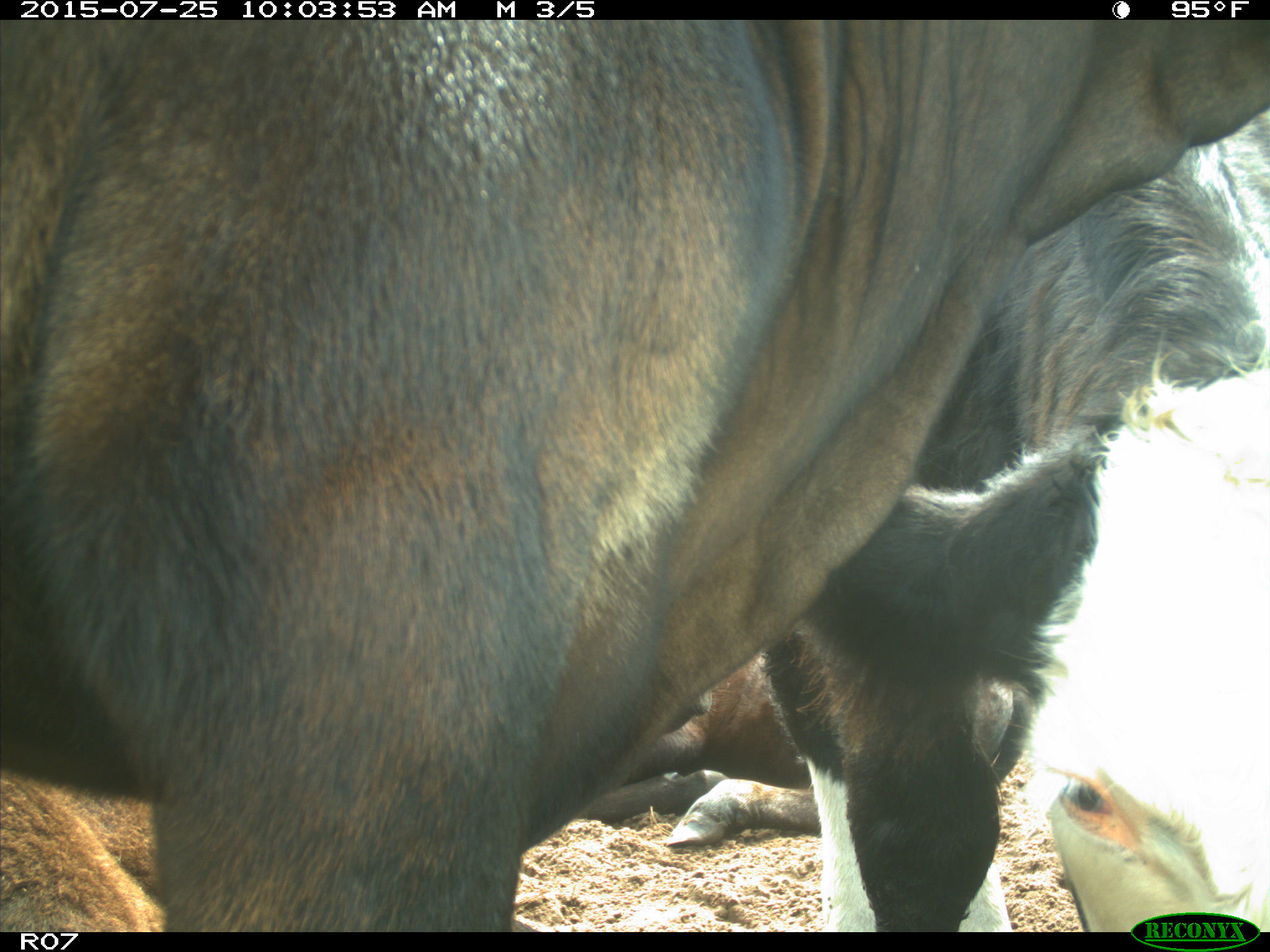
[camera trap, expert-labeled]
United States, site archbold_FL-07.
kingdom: Animalia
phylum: Chordata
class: Mammalia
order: Artiodactyla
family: Bovidae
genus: Bos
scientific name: Bos taurus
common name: domestic cow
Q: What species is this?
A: Bos taurus (domestic cow).